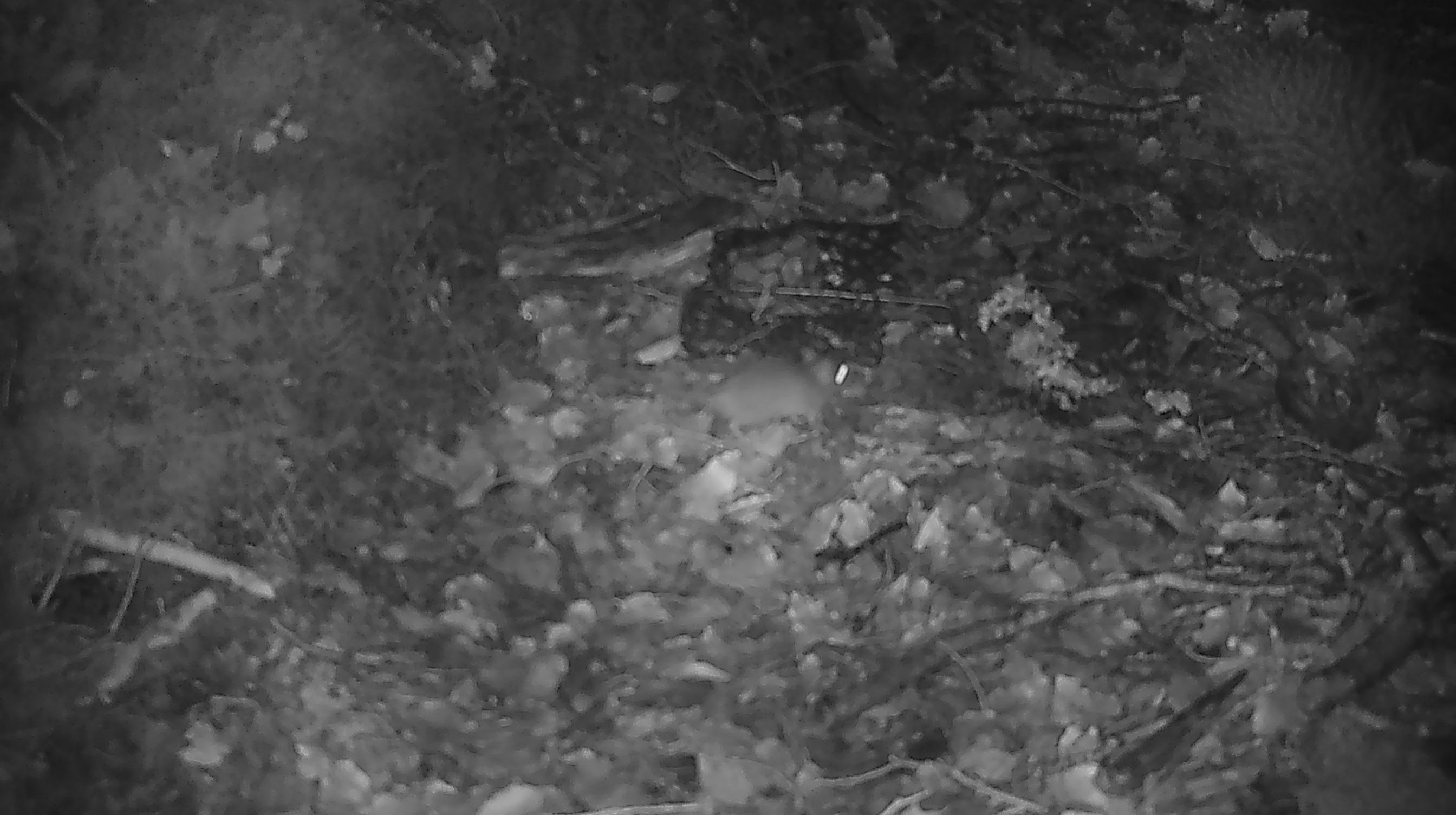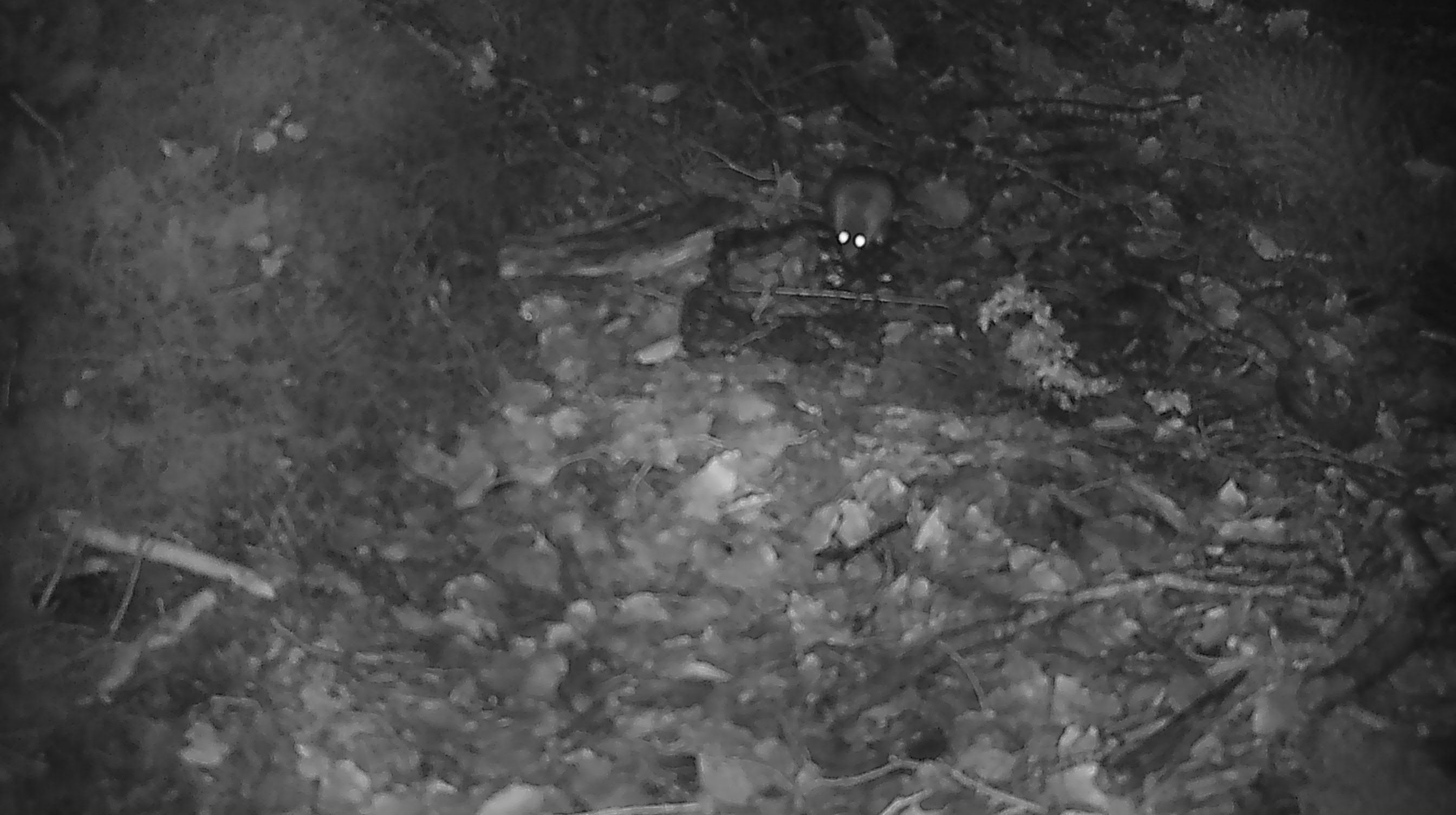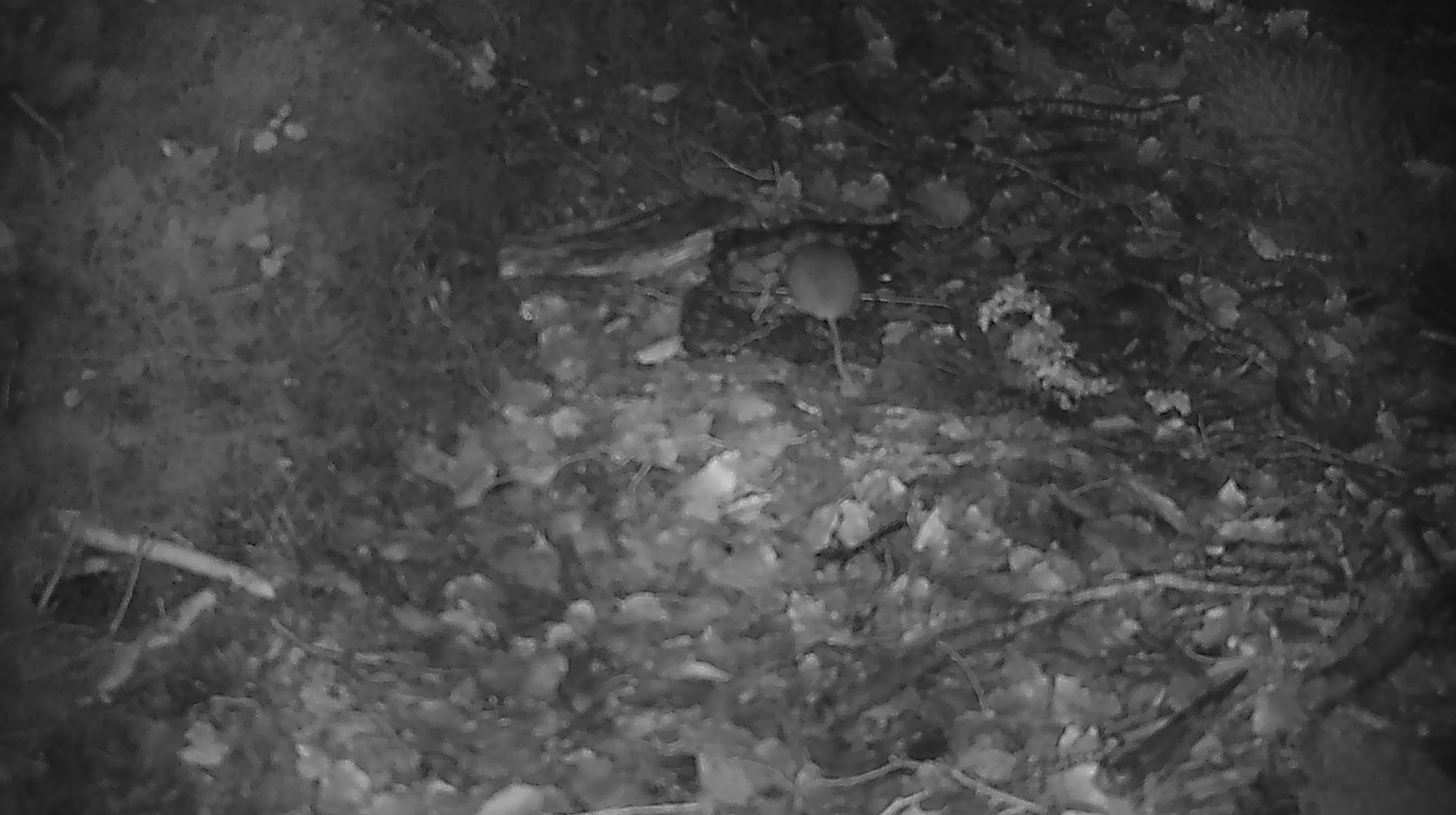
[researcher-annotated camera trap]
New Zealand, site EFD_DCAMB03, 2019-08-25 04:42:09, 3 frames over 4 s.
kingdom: Animalia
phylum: Chordata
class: Mammalia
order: Rodentia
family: Muridae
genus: Mus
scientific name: Mus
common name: mouse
Mouse (Mus).